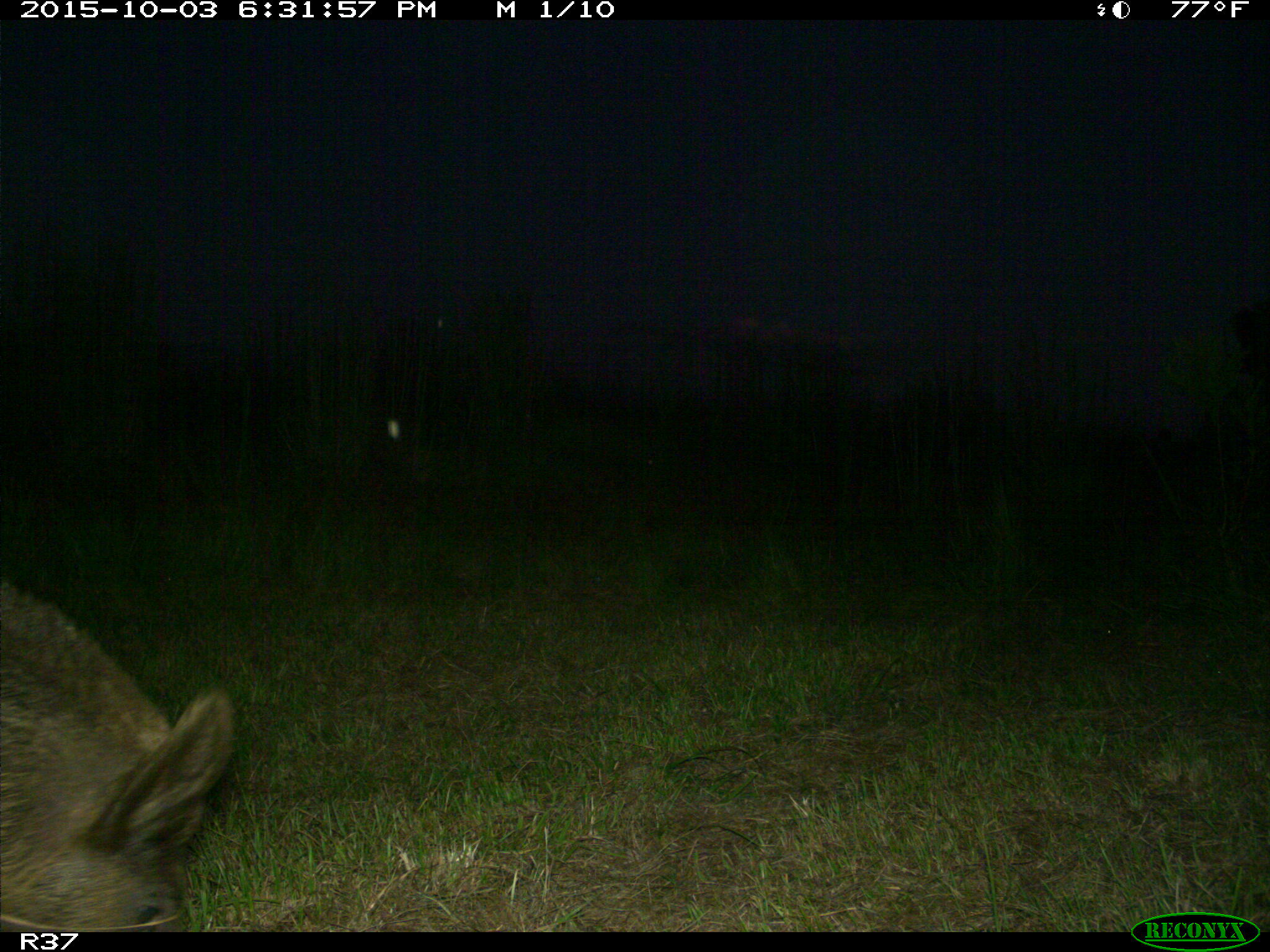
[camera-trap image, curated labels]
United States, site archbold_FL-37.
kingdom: Animalia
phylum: Chordata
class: Mammalia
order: Artiodactyla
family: Suidae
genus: Sus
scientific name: Sus scrofa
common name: wild boar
Sus scrofa (wild boar).